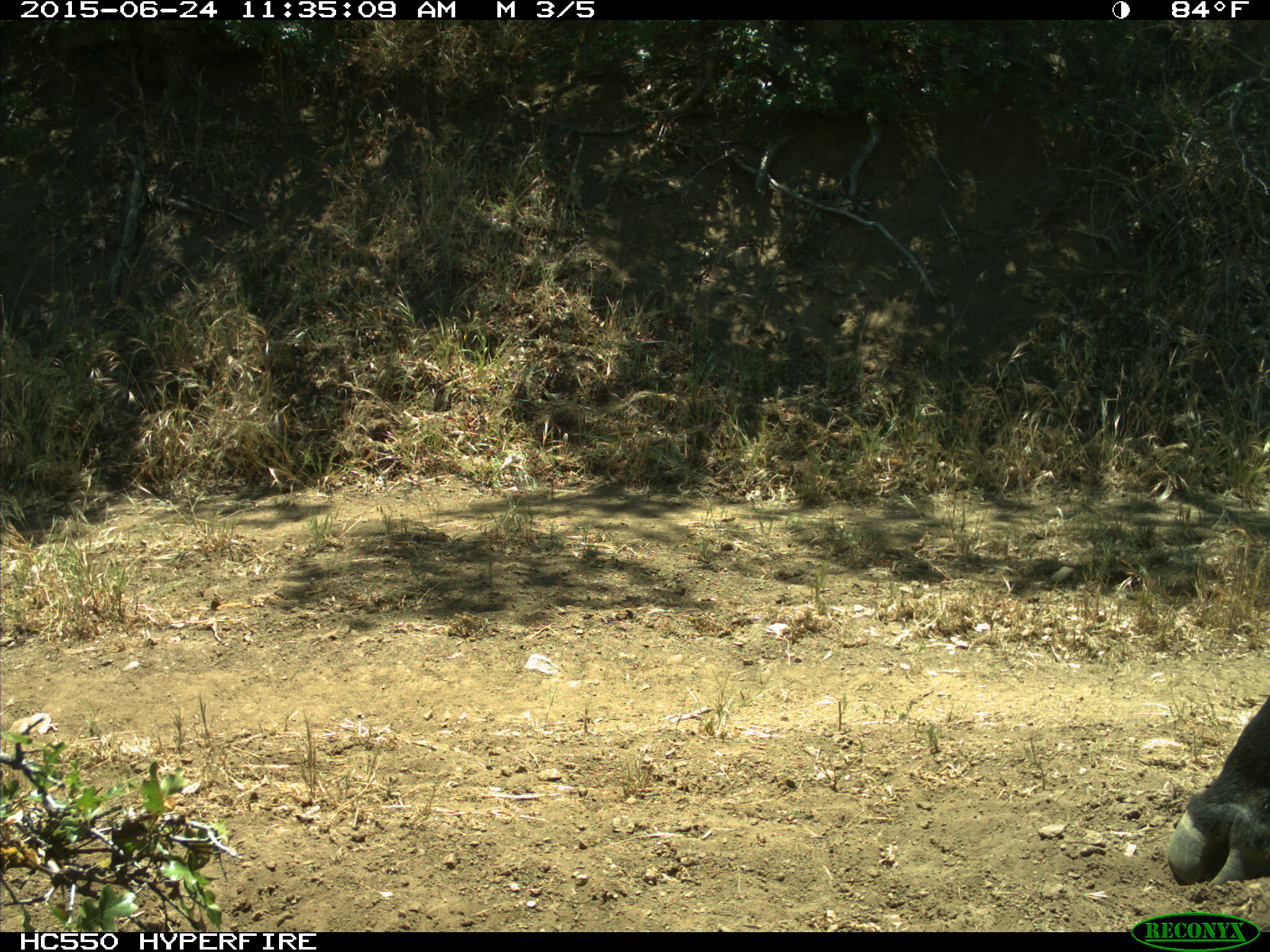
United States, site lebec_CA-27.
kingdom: Animalia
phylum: Chordata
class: Mammalia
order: Artiodactyla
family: Bovidae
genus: Bos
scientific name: Bos taurus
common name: domestic cow